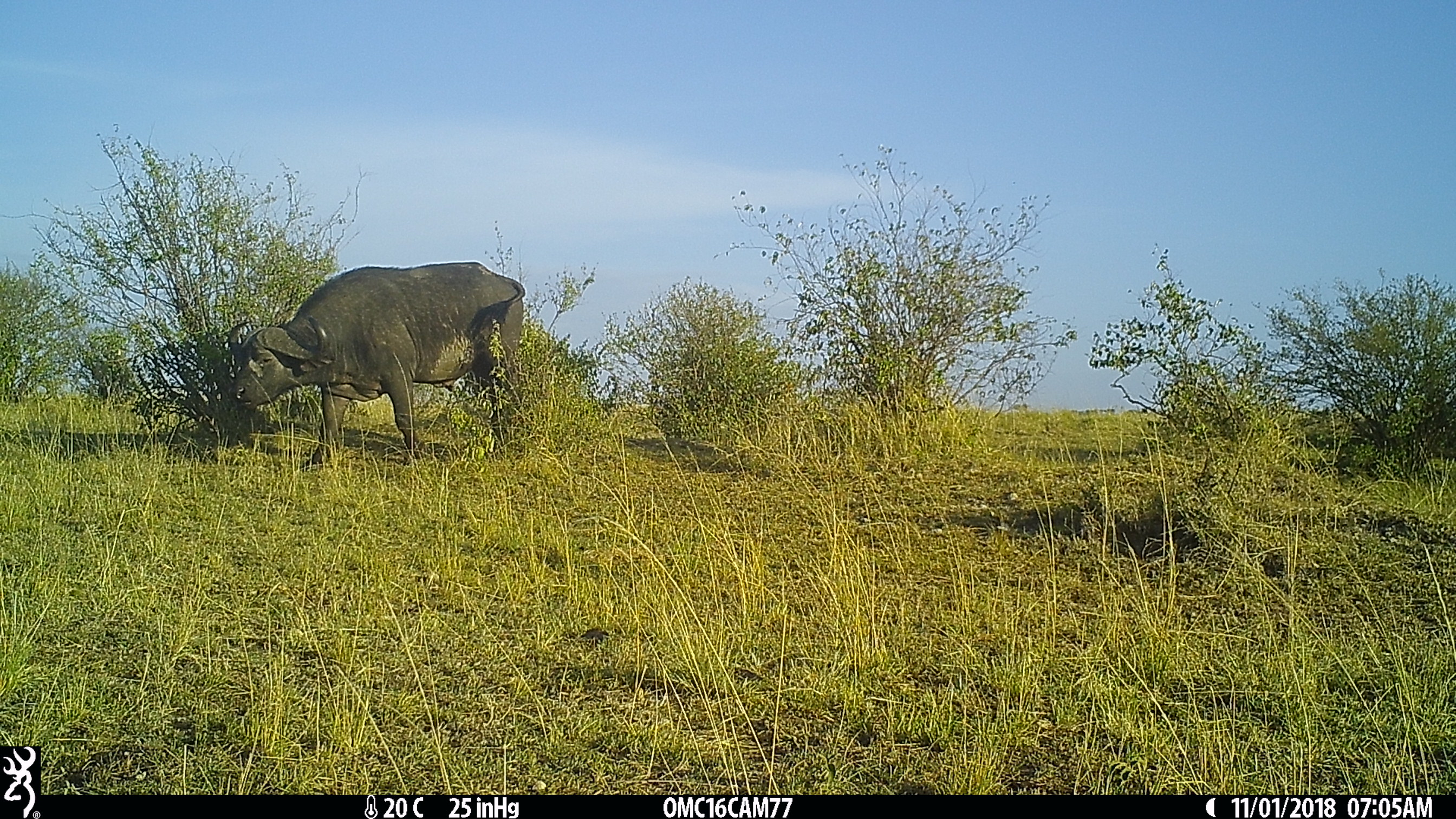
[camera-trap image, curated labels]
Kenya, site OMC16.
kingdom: Animalia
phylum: Chordata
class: Mammalia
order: Artiodactyla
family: Bovidae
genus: Syncerus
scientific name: Syncerus caffer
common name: buffalo